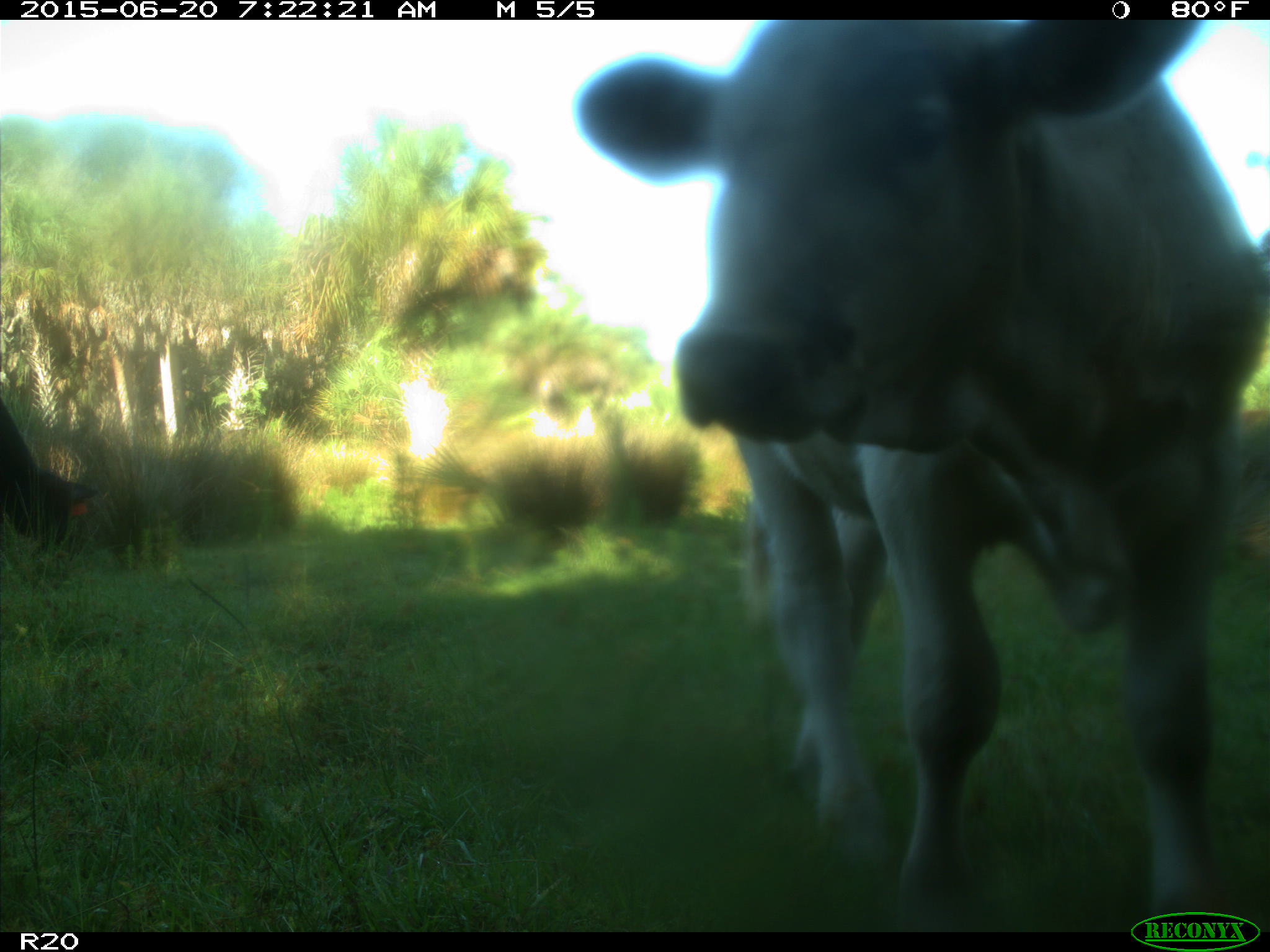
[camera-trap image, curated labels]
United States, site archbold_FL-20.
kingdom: Animalia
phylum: Chordata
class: Mammalia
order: Artiodactyla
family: Bovidae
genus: Bos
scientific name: Bos taurus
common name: domestic cow